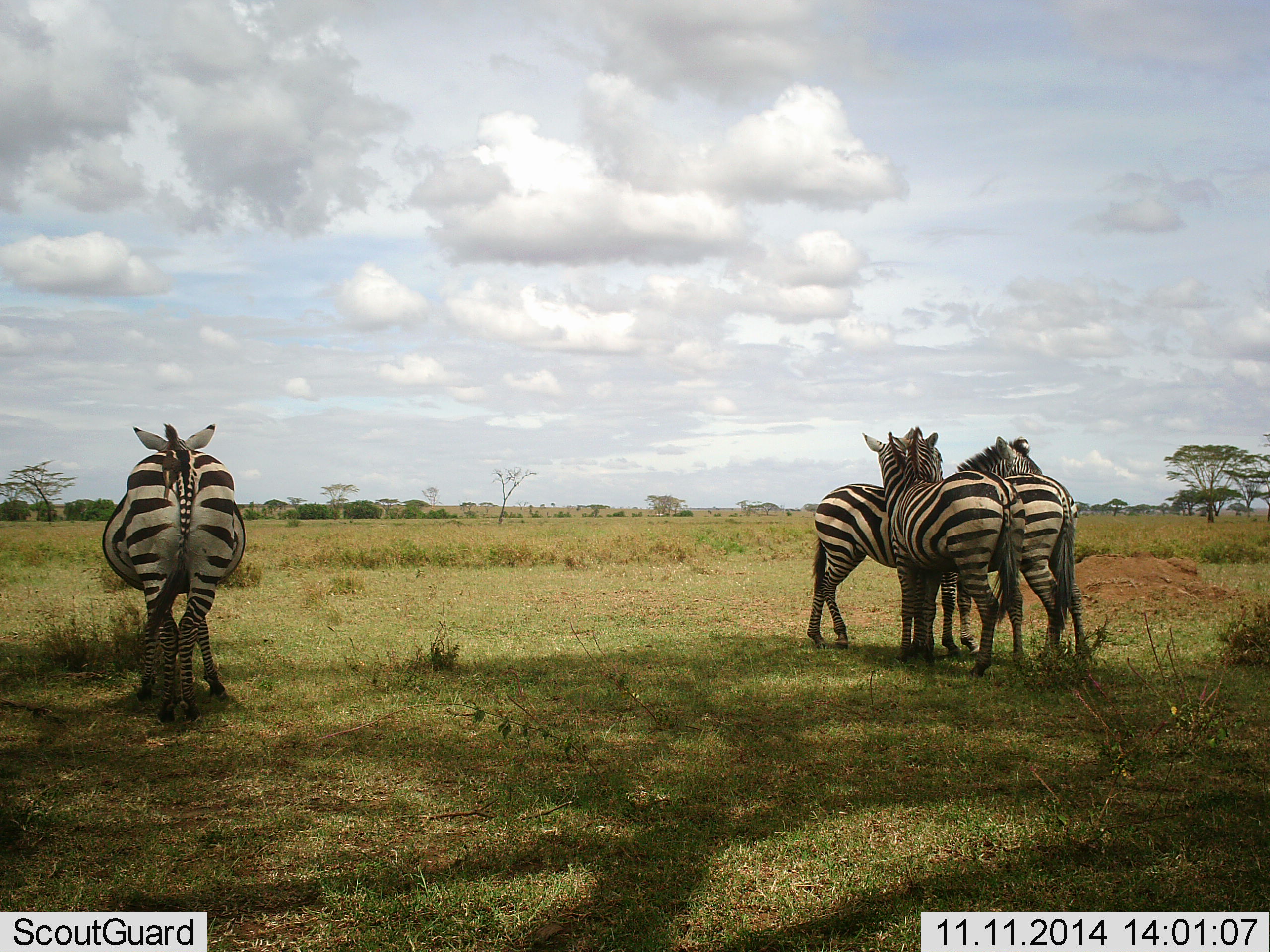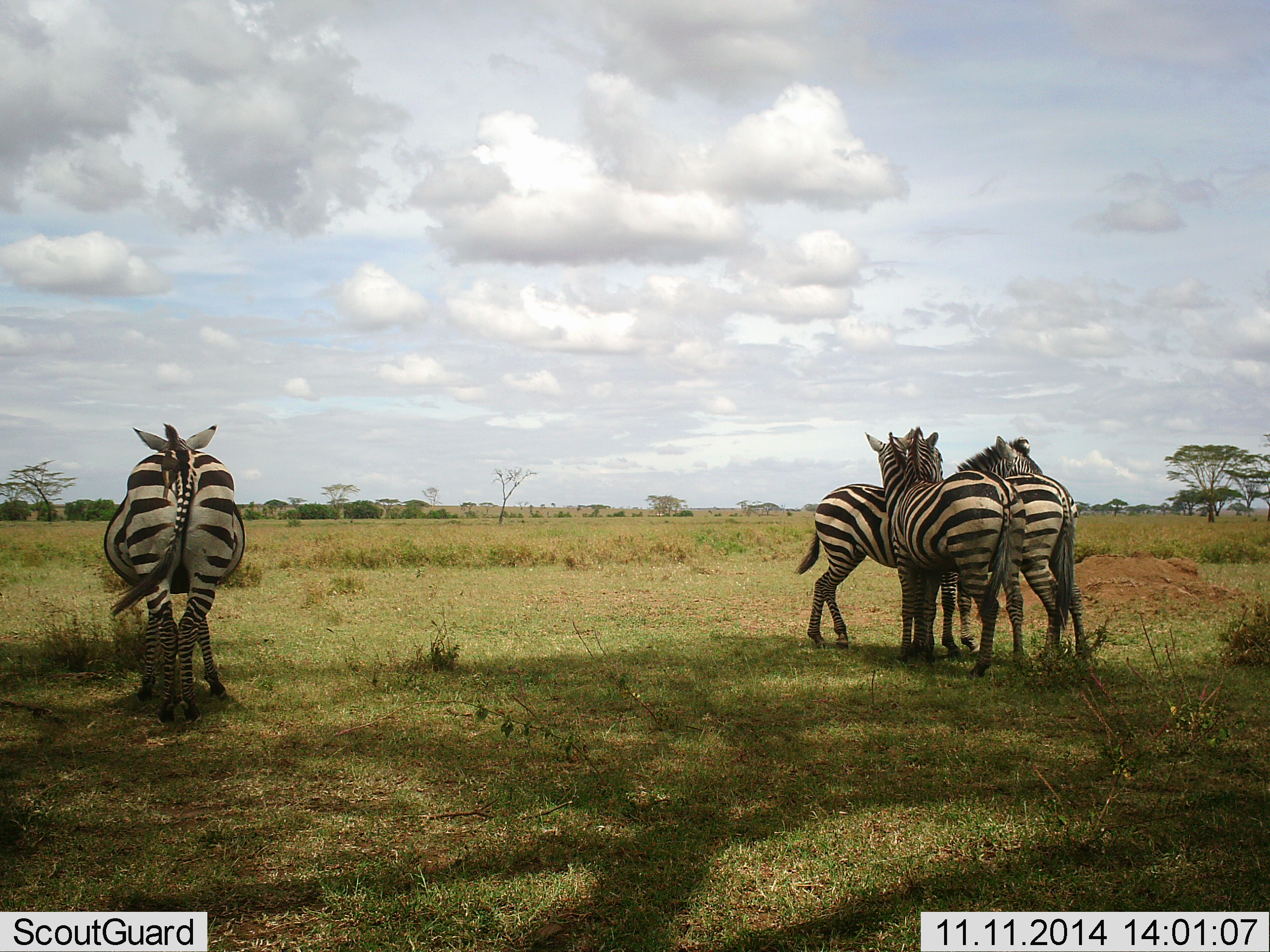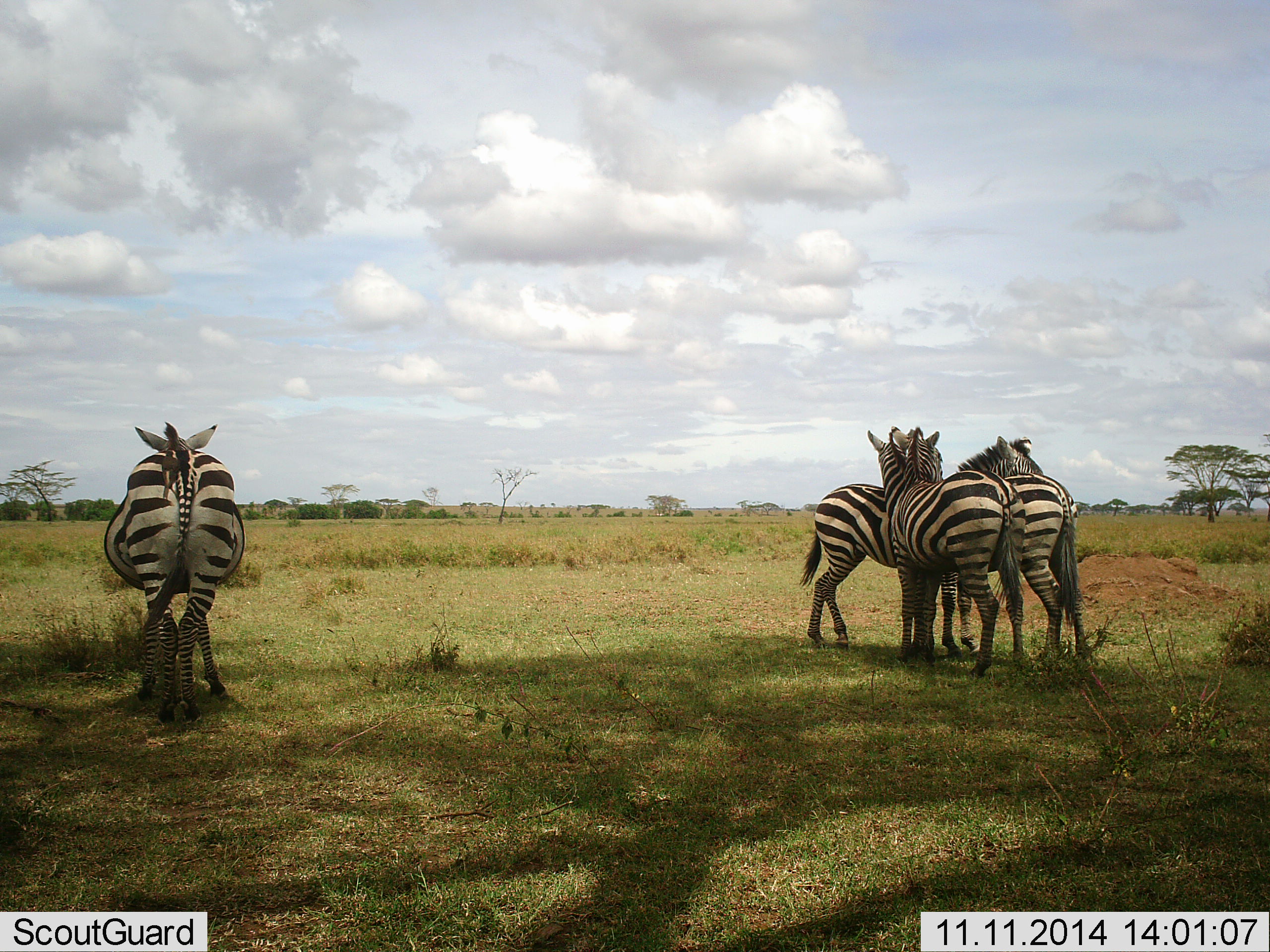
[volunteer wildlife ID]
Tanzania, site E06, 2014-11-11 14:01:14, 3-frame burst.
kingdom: Animalia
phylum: Chordata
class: Mammalia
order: Perissodactyla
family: Equidae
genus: Equus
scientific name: Equus quagga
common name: plains zebra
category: zebra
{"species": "zebra (plains zebra) (Equus quagga)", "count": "4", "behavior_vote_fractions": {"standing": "100%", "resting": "0%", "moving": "0%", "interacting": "80%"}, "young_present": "0%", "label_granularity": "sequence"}